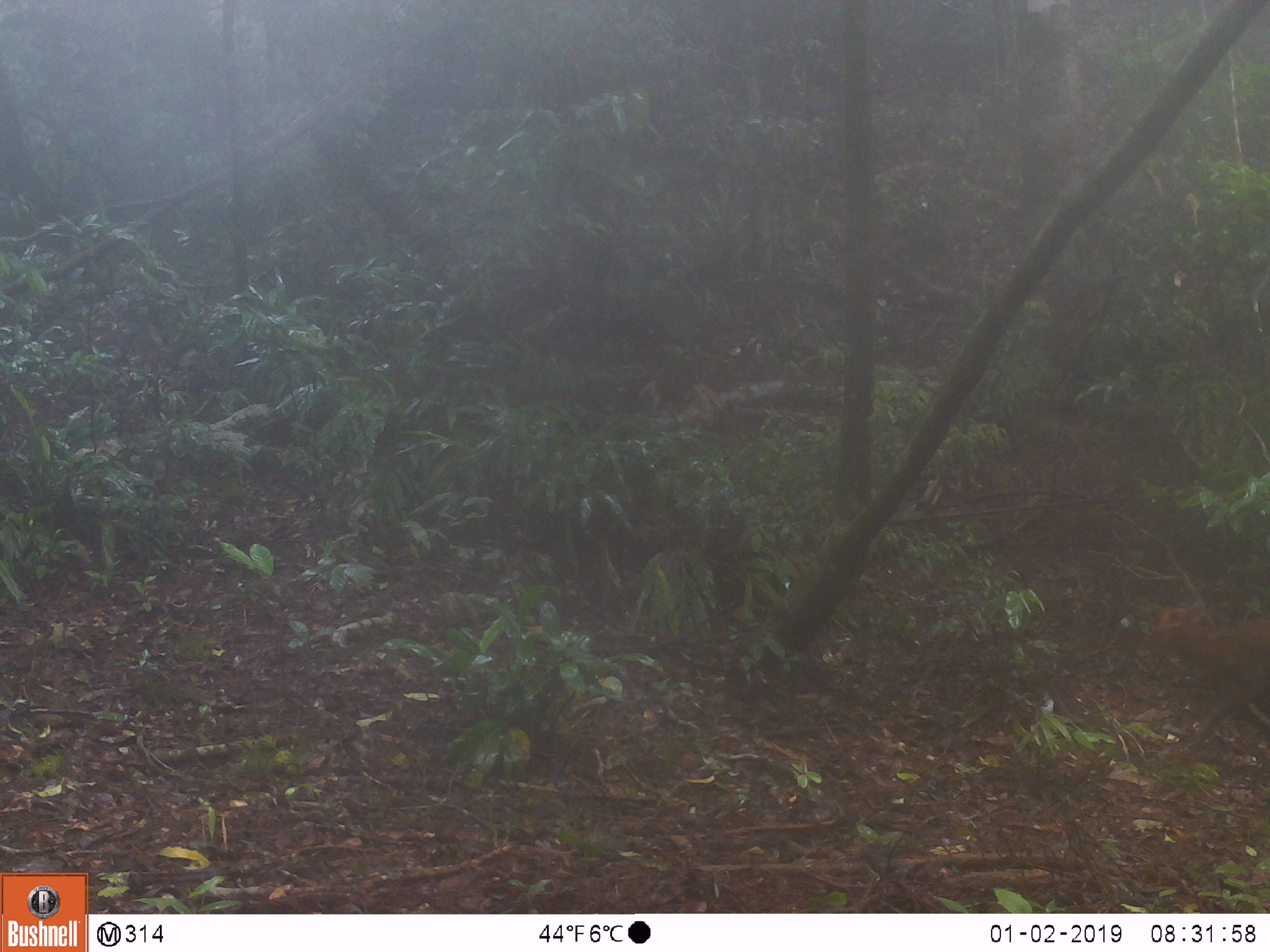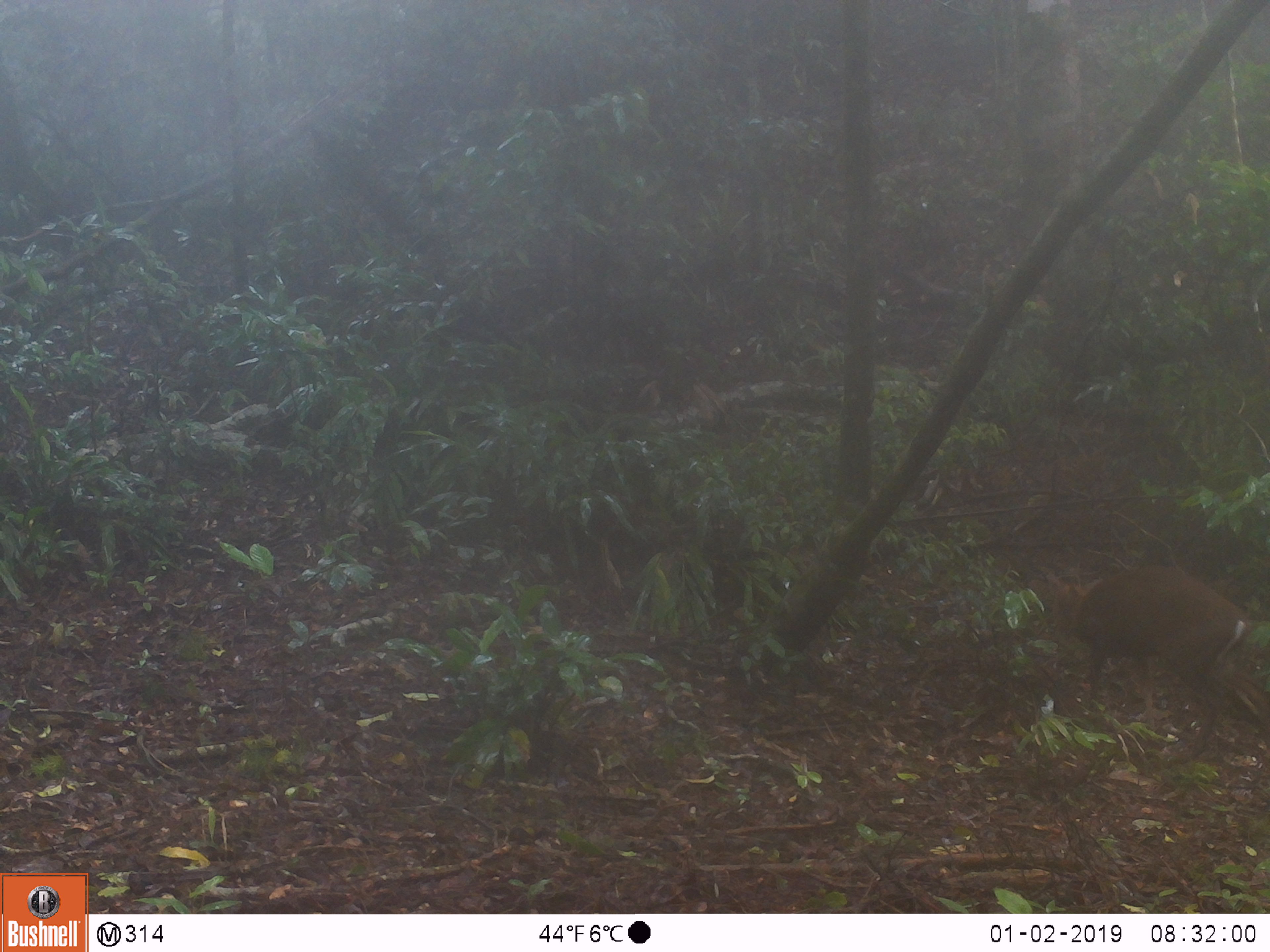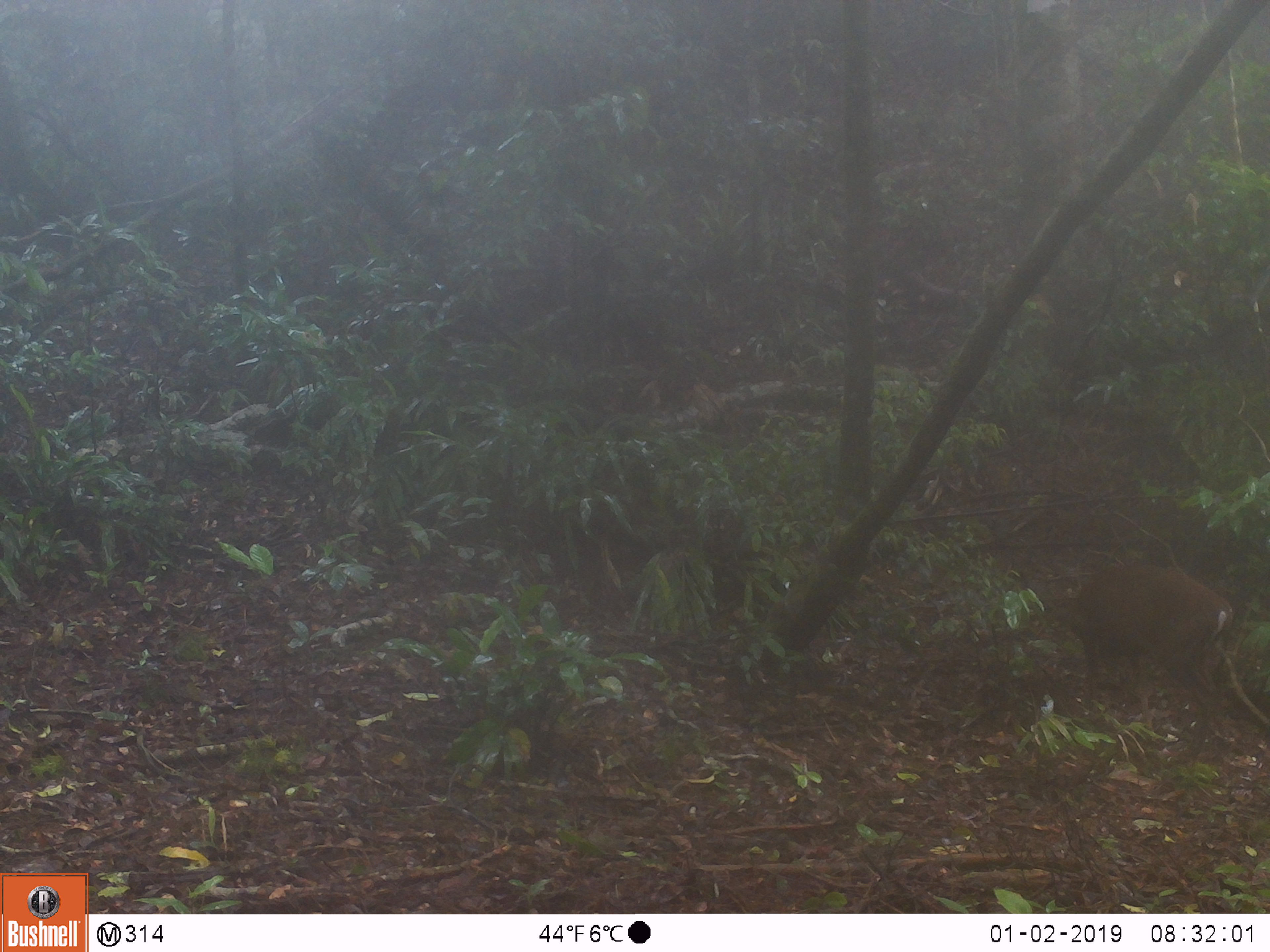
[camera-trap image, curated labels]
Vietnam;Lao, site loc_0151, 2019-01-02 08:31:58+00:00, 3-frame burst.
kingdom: Animalia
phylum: Chordata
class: Mammalia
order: Artiodactyla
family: Cervidae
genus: Muntiacus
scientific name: Muntiacus rooseveltorum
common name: roosevelt's muntjac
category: roosevelts muntjac group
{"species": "roosevelts muntjac group (roosevelt's muntjac) (Muntiacus rooseveltorum)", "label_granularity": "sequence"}